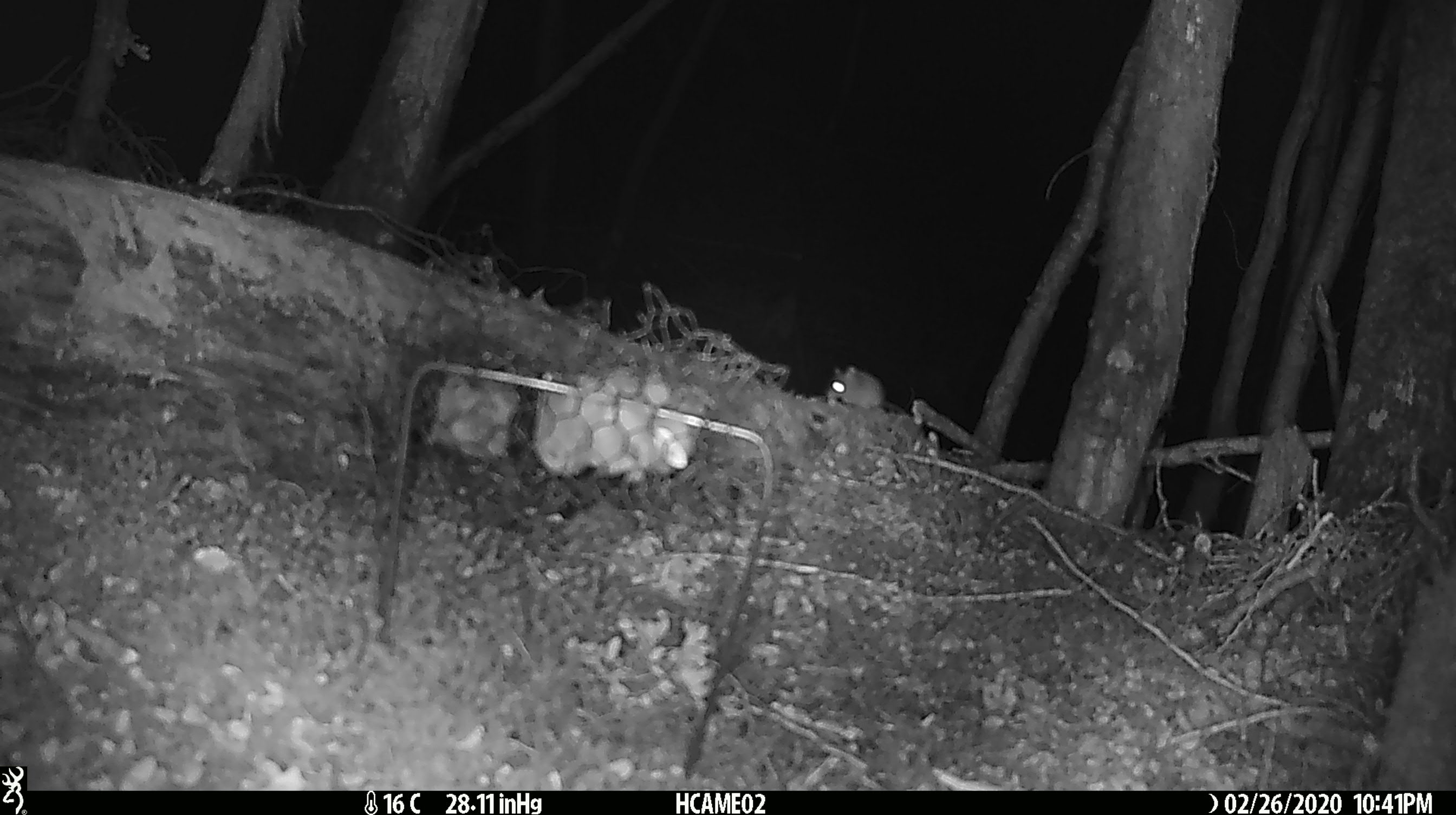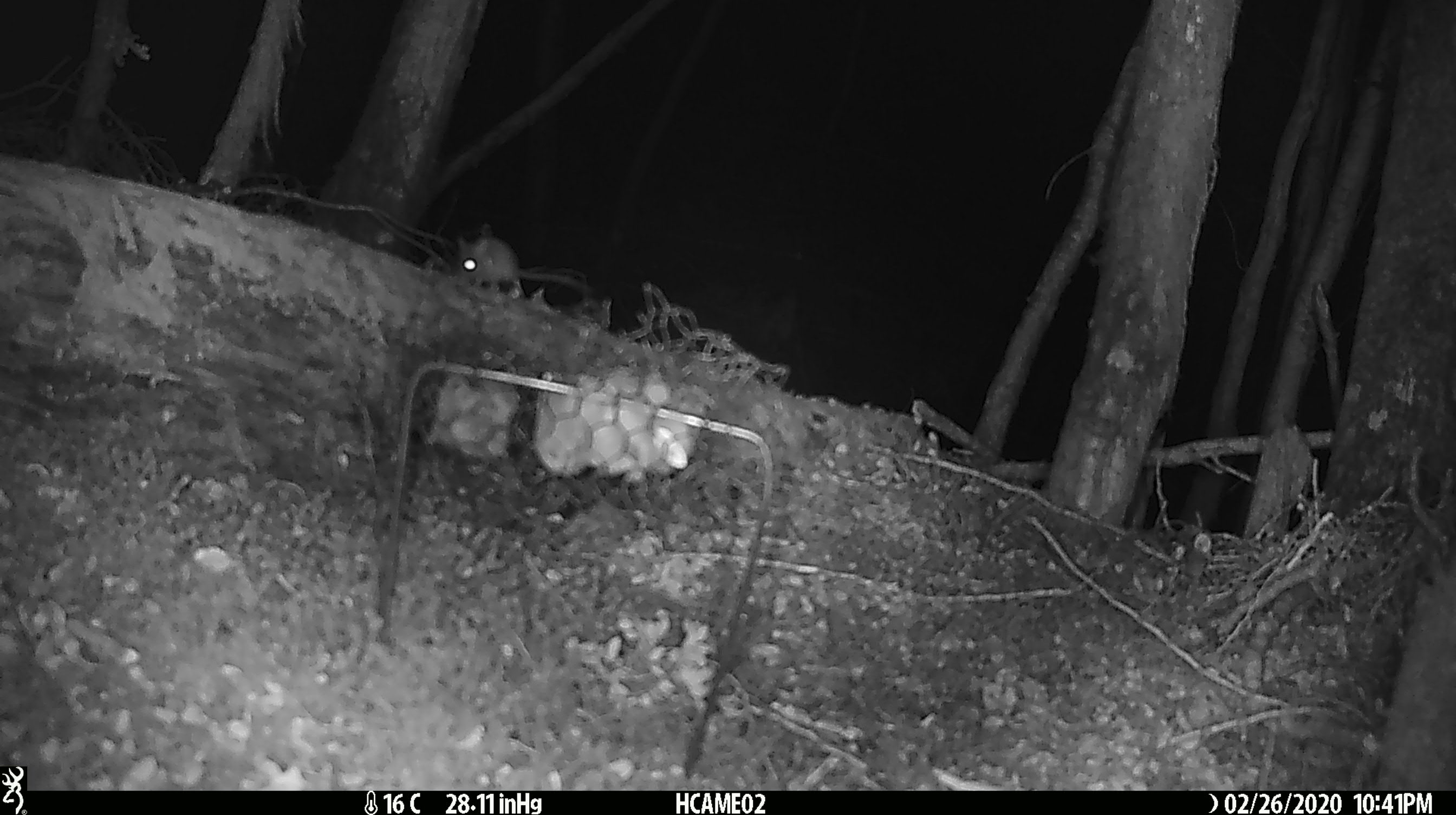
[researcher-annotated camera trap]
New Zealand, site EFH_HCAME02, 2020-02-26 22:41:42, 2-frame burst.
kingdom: Animalia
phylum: Chordata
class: Mammalia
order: Rodentia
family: Muridae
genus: Mus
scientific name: Mus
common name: mouse